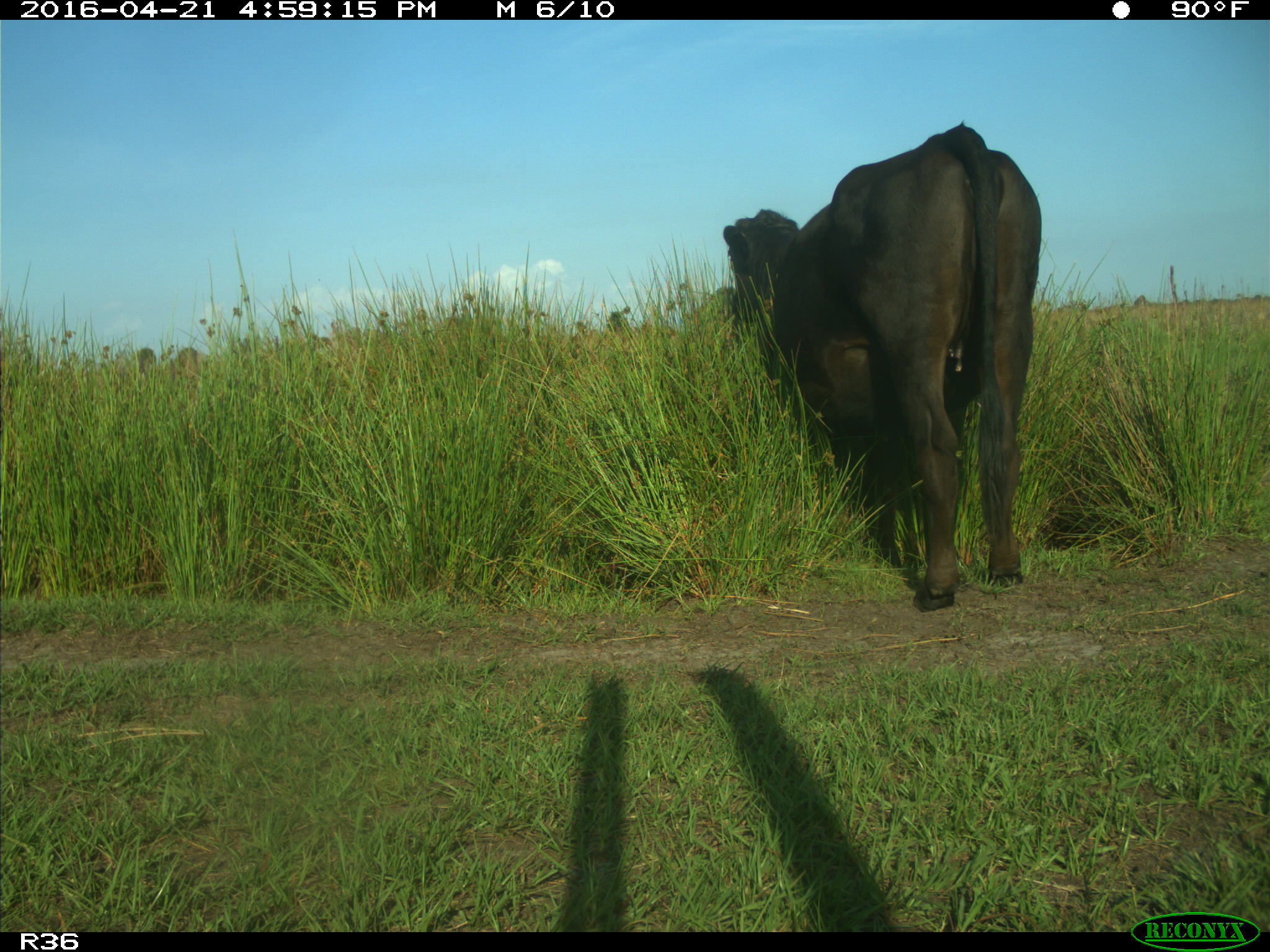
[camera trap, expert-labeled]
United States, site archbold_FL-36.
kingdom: Animalia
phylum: Chordata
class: Mammalia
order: Artiodactyla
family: Bovidae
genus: Bos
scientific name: Bos taurus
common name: domestic cow